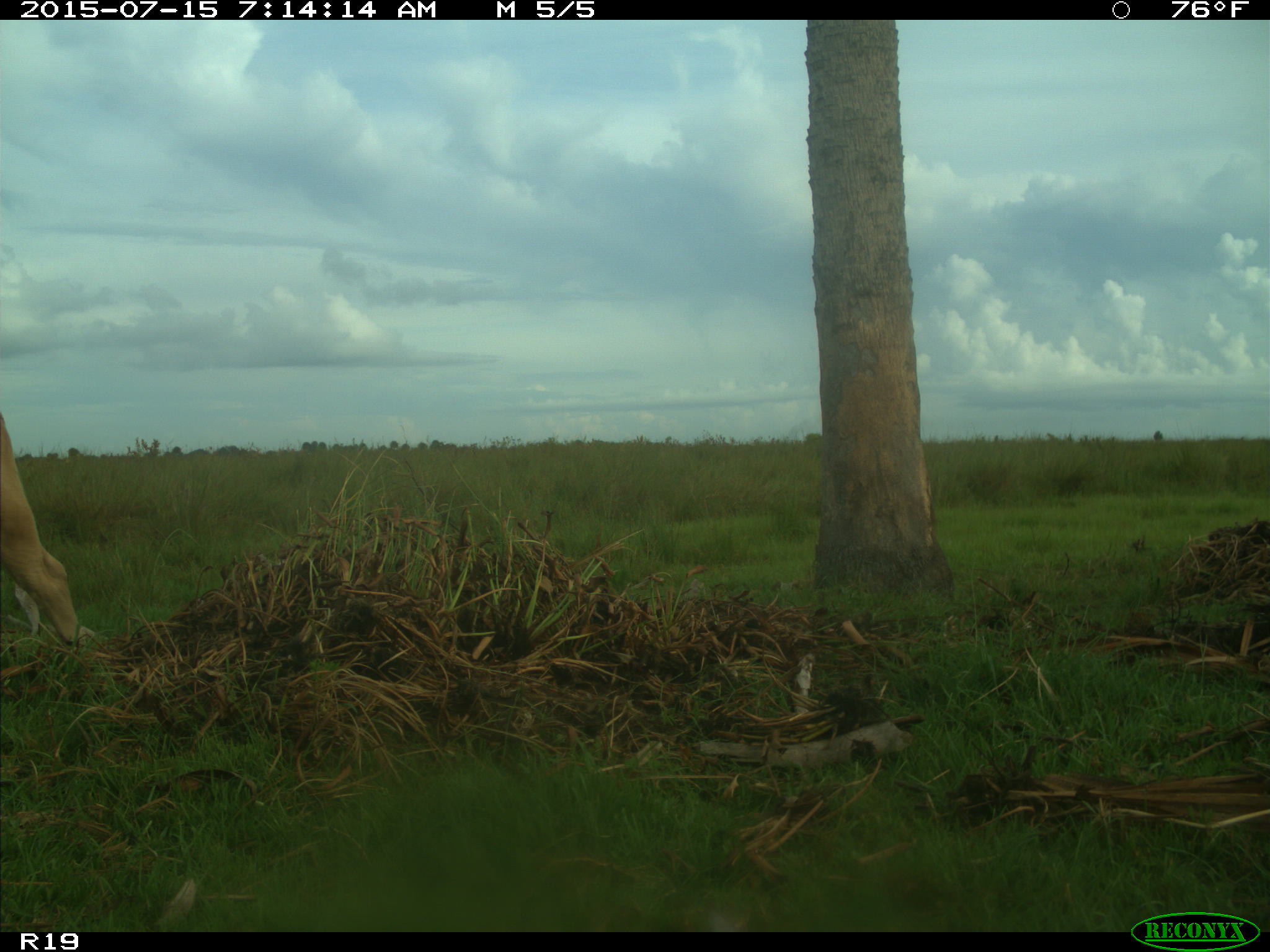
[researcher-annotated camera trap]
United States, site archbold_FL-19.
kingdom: Animalia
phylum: Chordata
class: Mammalia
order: Artiodactyla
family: Bovidae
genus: Bos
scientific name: Bos taurus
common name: domestic cow